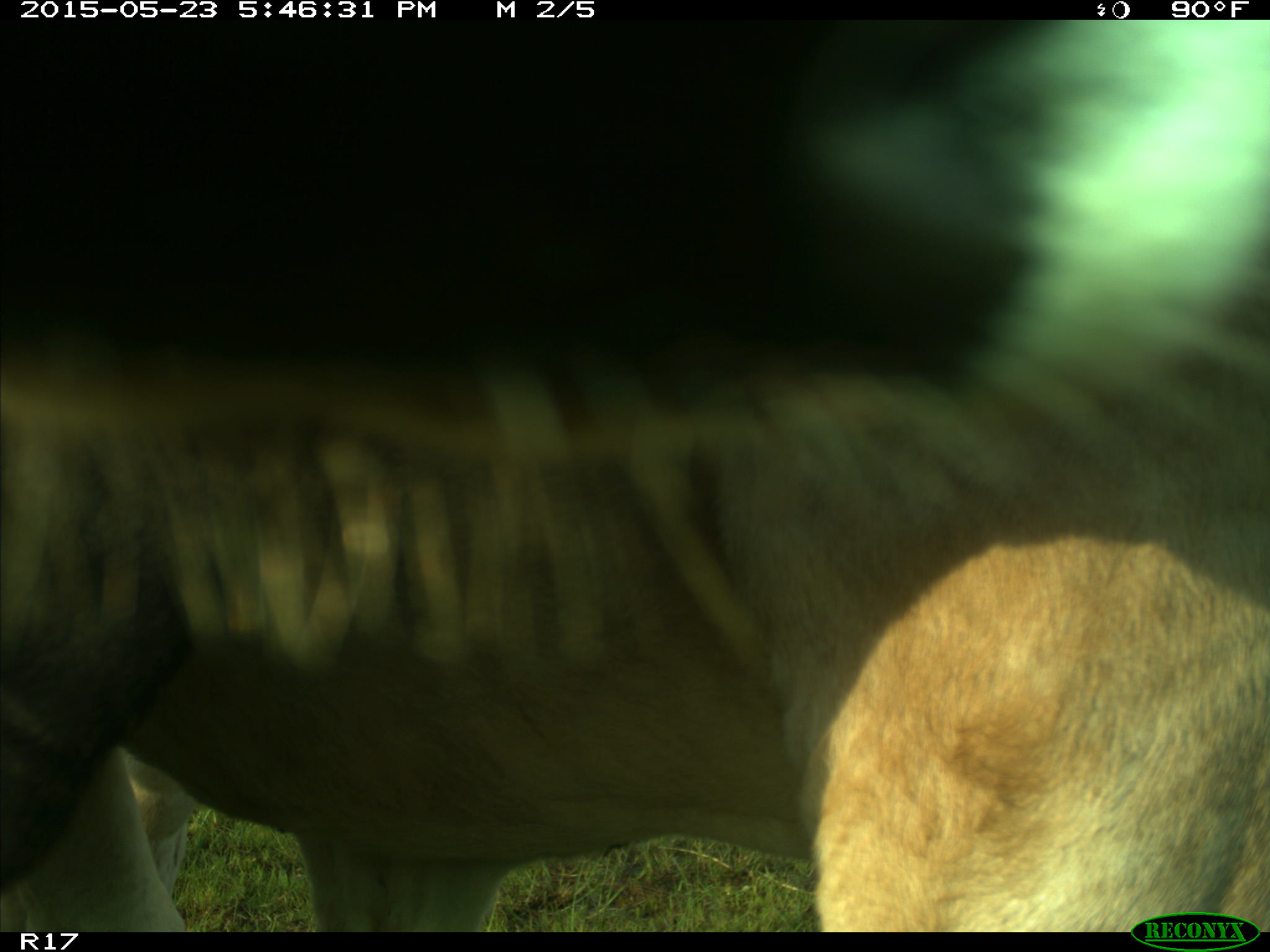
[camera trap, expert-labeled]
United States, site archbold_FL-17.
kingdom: Animalia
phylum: Chordata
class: Mammalia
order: Artiodactyla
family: Bovidae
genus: Bos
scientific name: Bos taurus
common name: domestic cow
Bos taurus (domestic cow).